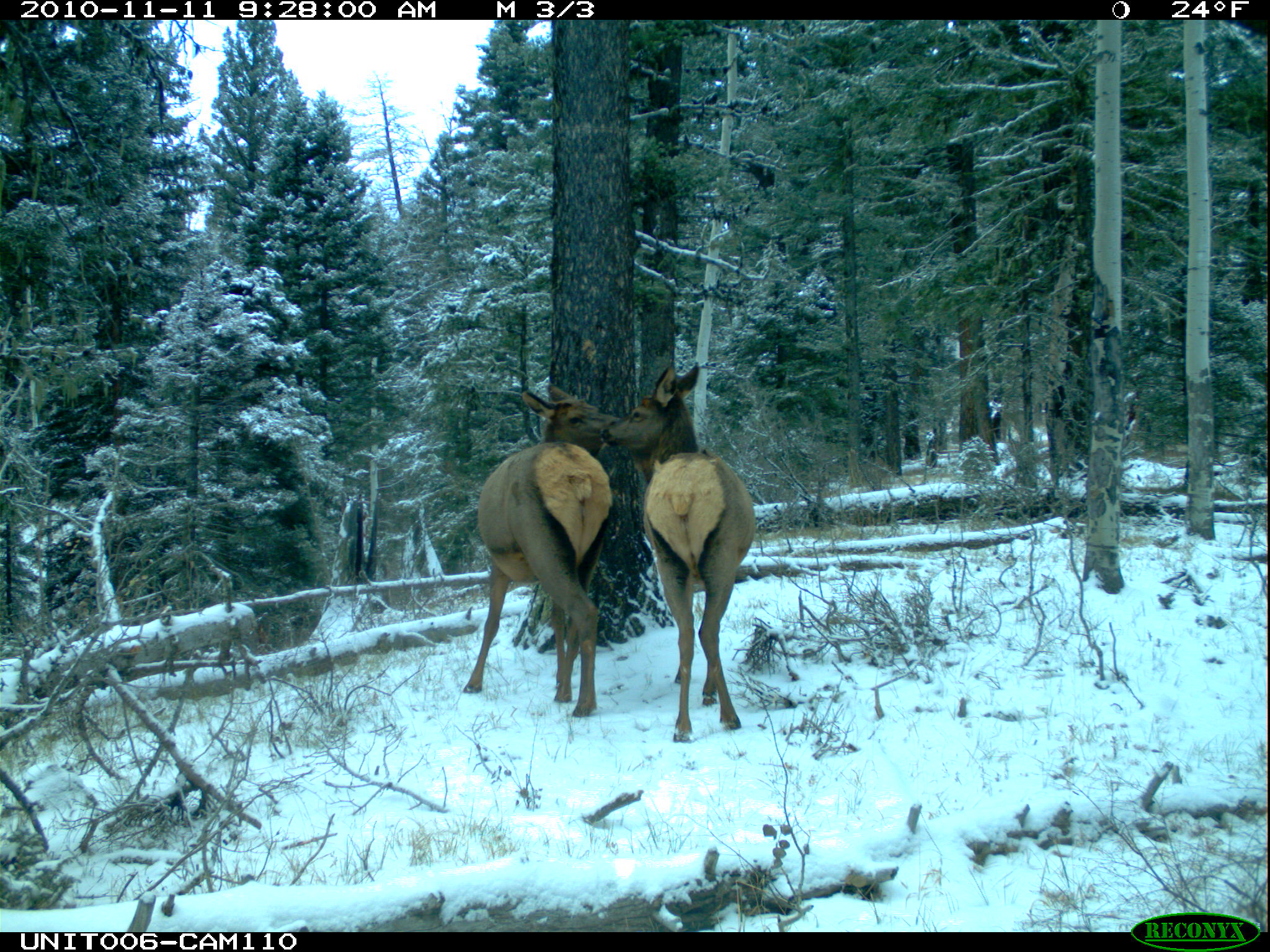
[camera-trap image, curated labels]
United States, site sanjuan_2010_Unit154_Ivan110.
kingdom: Animalia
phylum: Chordata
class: Mammalia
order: Artiodactyla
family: Cervidae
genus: Cervus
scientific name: Cervus elaphus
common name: red deer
Cervus elaphus (red deer).